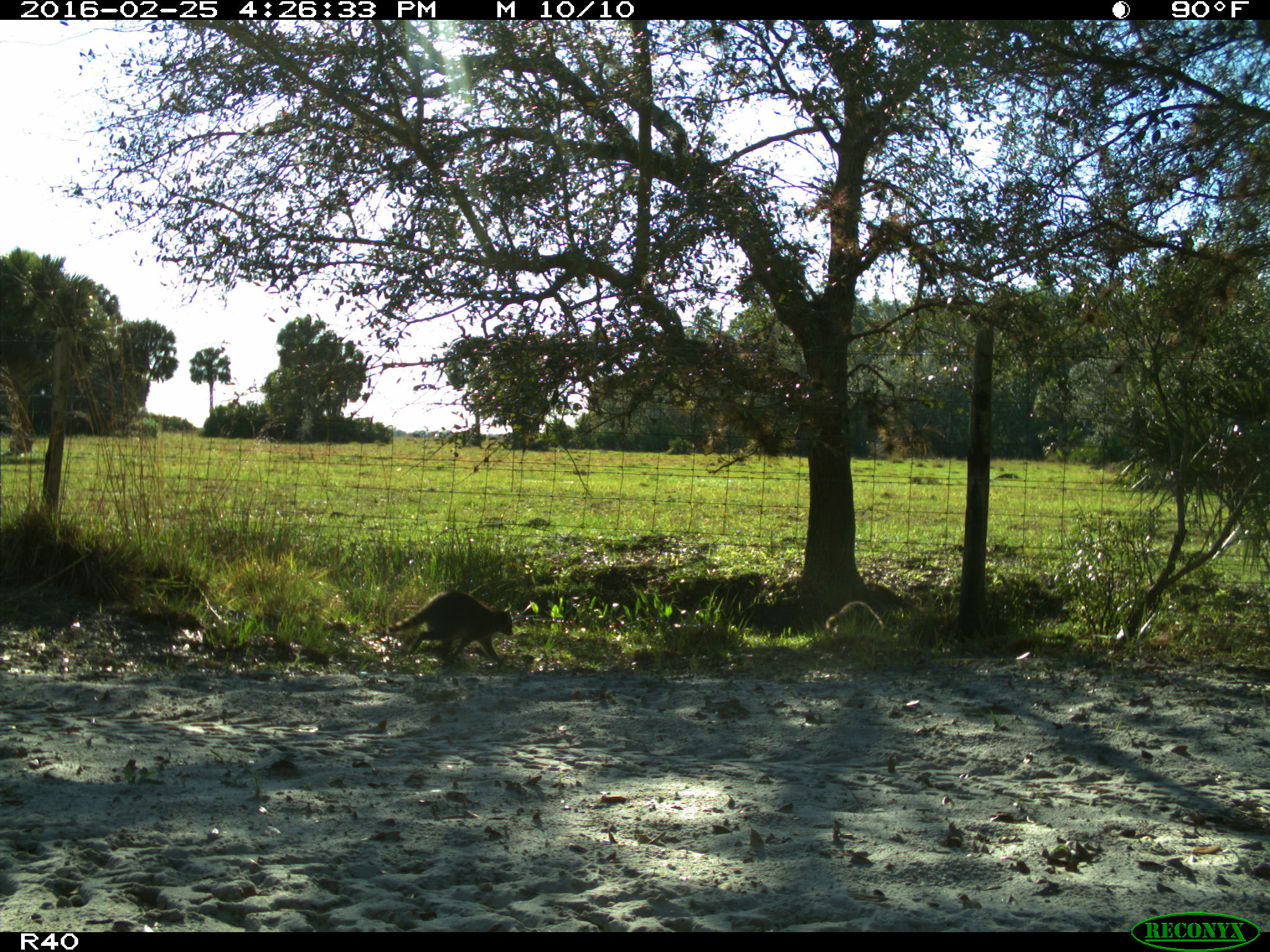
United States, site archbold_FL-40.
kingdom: Animalia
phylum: Chordata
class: Mammalia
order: Carnivora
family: Procyonidae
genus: Procyon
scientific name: Procyon lotor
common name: common raccoon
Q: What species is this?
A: Procyon lotor (common raccoon).